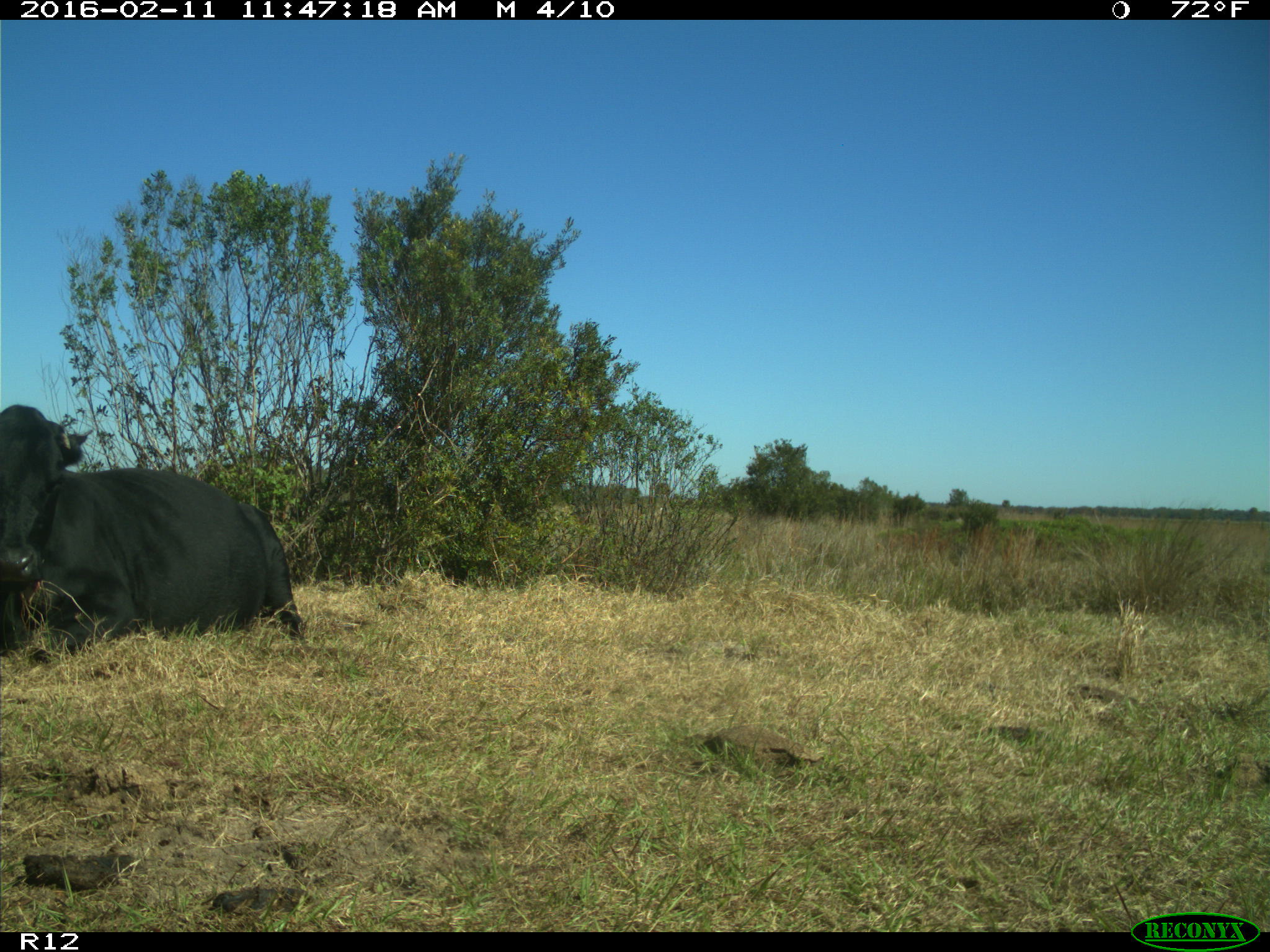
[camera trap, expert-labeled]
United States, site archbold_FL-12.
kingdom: Animalia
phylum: Chordata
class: Mammalia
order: Artiodactyla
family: Bovidae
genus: Bos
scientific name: Bos taurus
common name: domestic cow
Bos taurus (domestic cow).